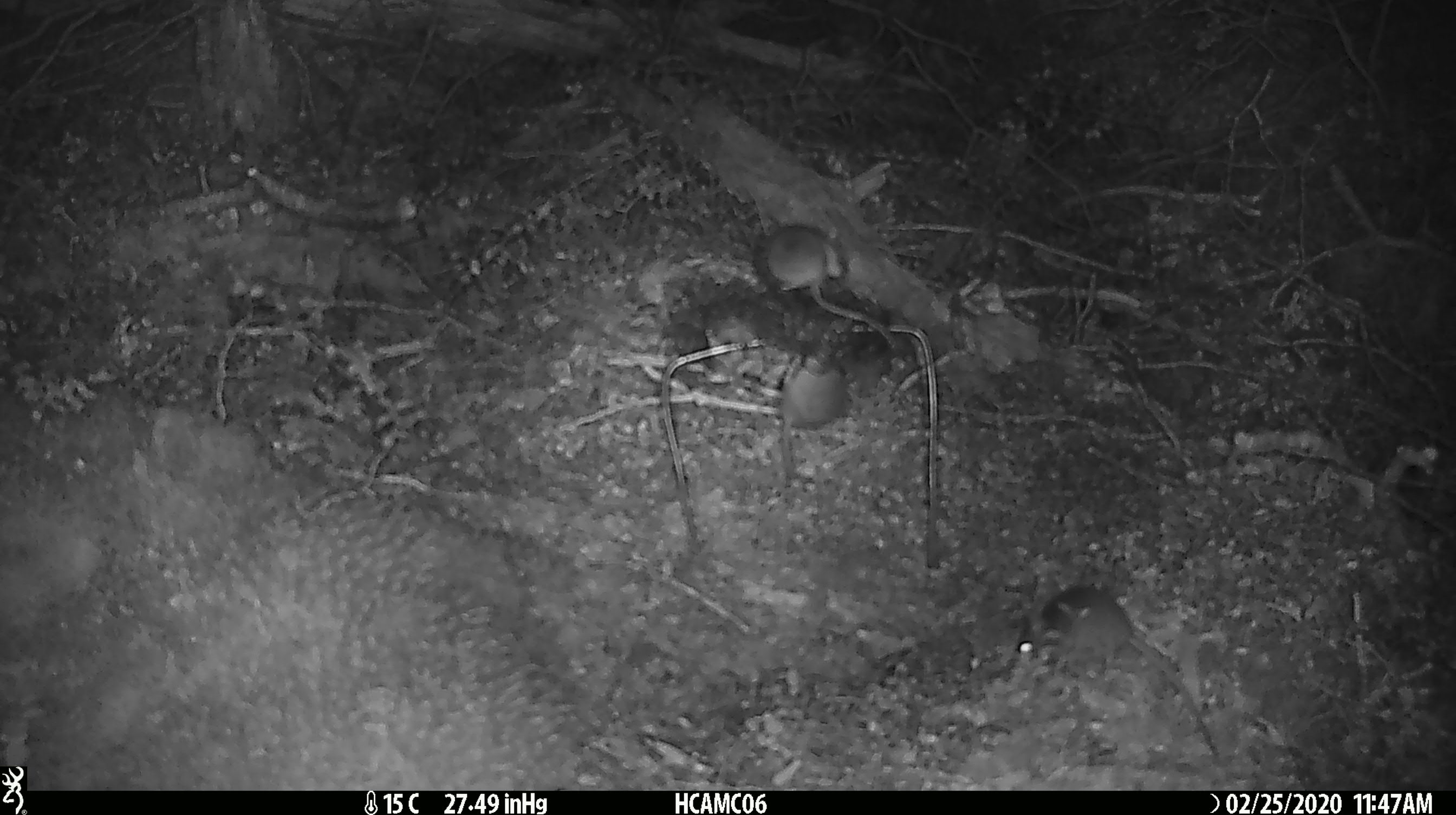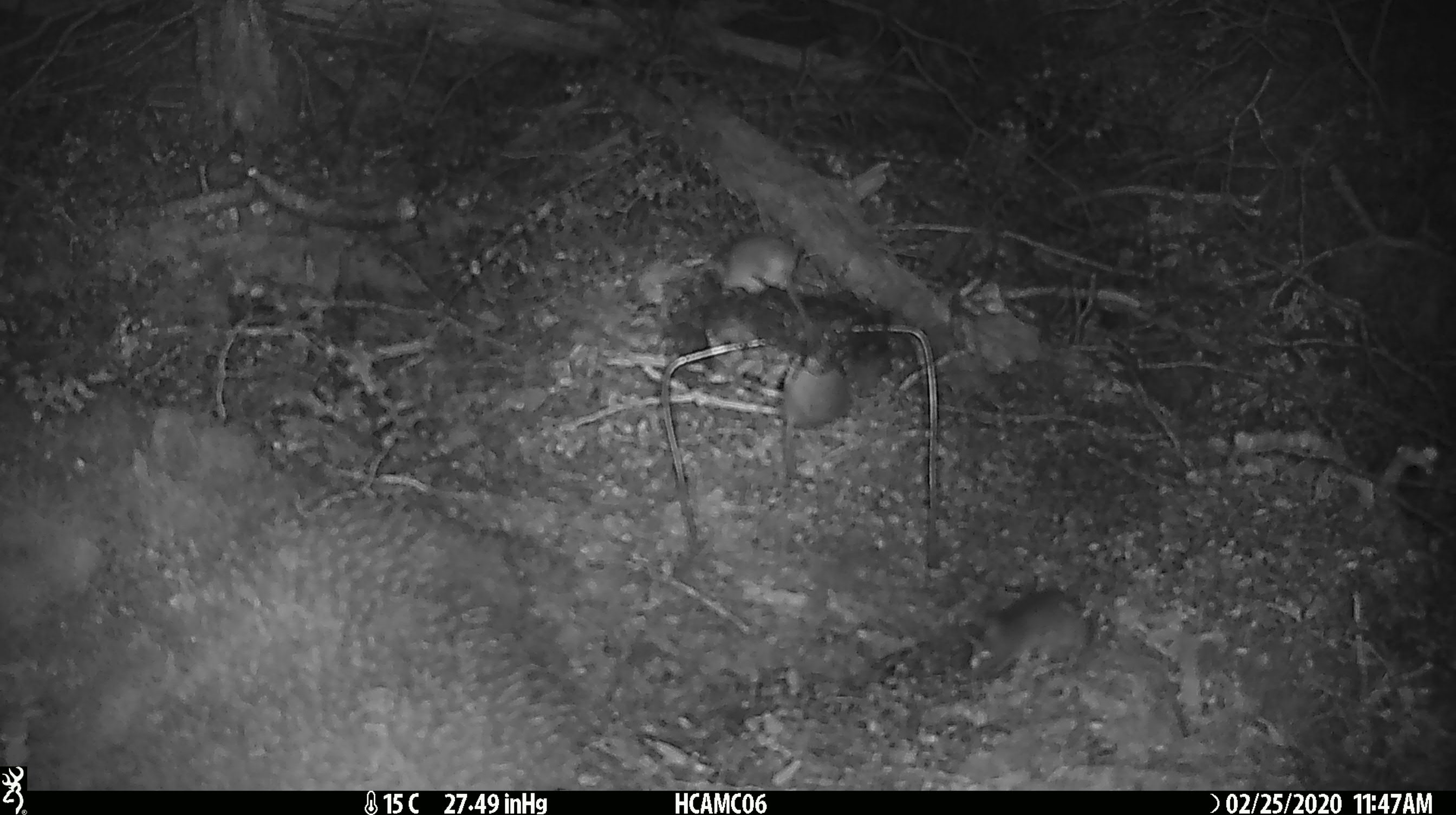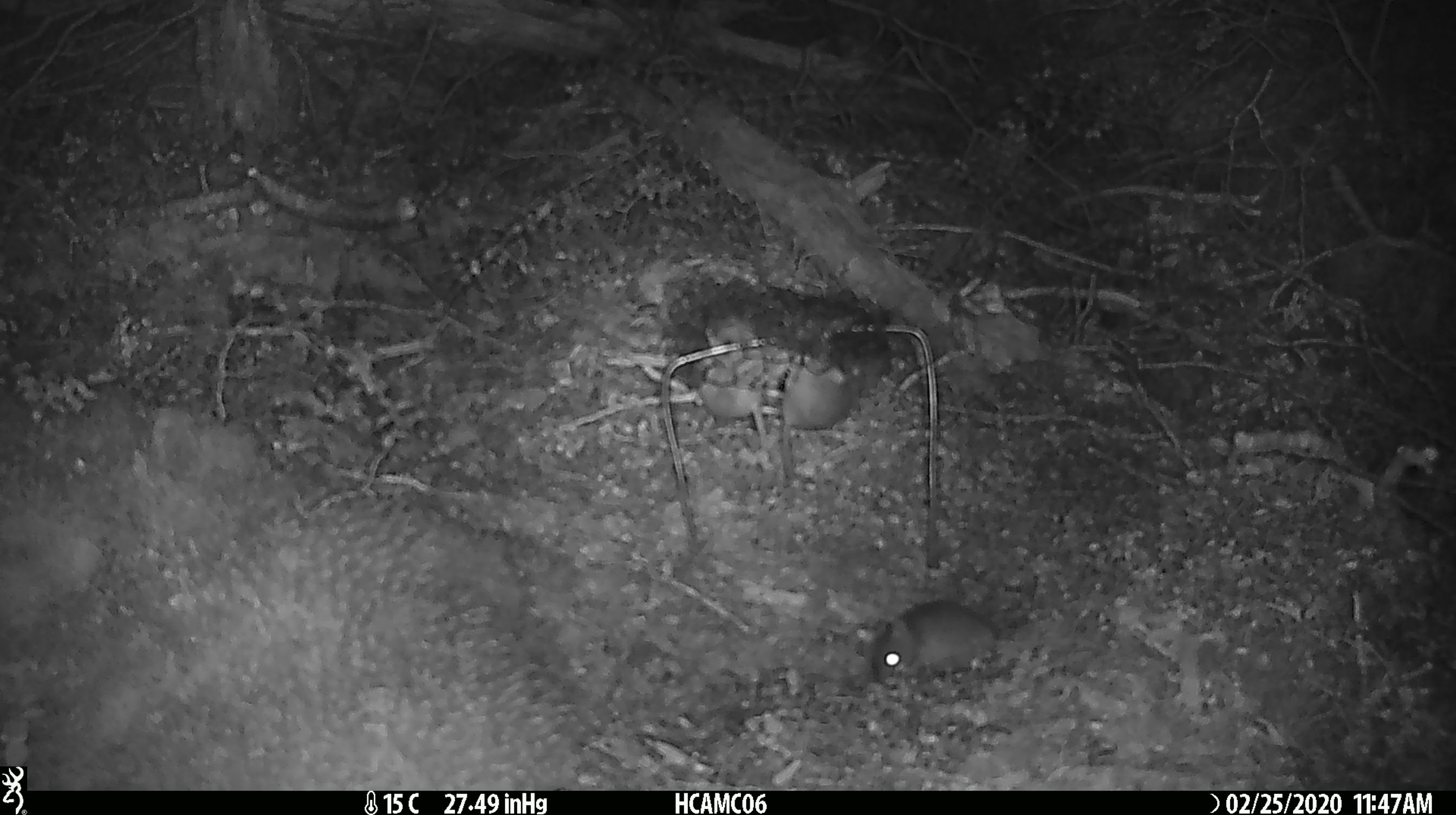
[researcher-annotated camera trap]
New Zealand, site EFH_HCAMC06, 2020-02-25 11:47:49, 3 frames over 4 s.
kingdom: Animalia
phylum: Chordata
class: Mammalia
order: Rodentia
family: Muridae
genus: Mus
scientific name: Mus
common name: mouse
Mouse (Mus).